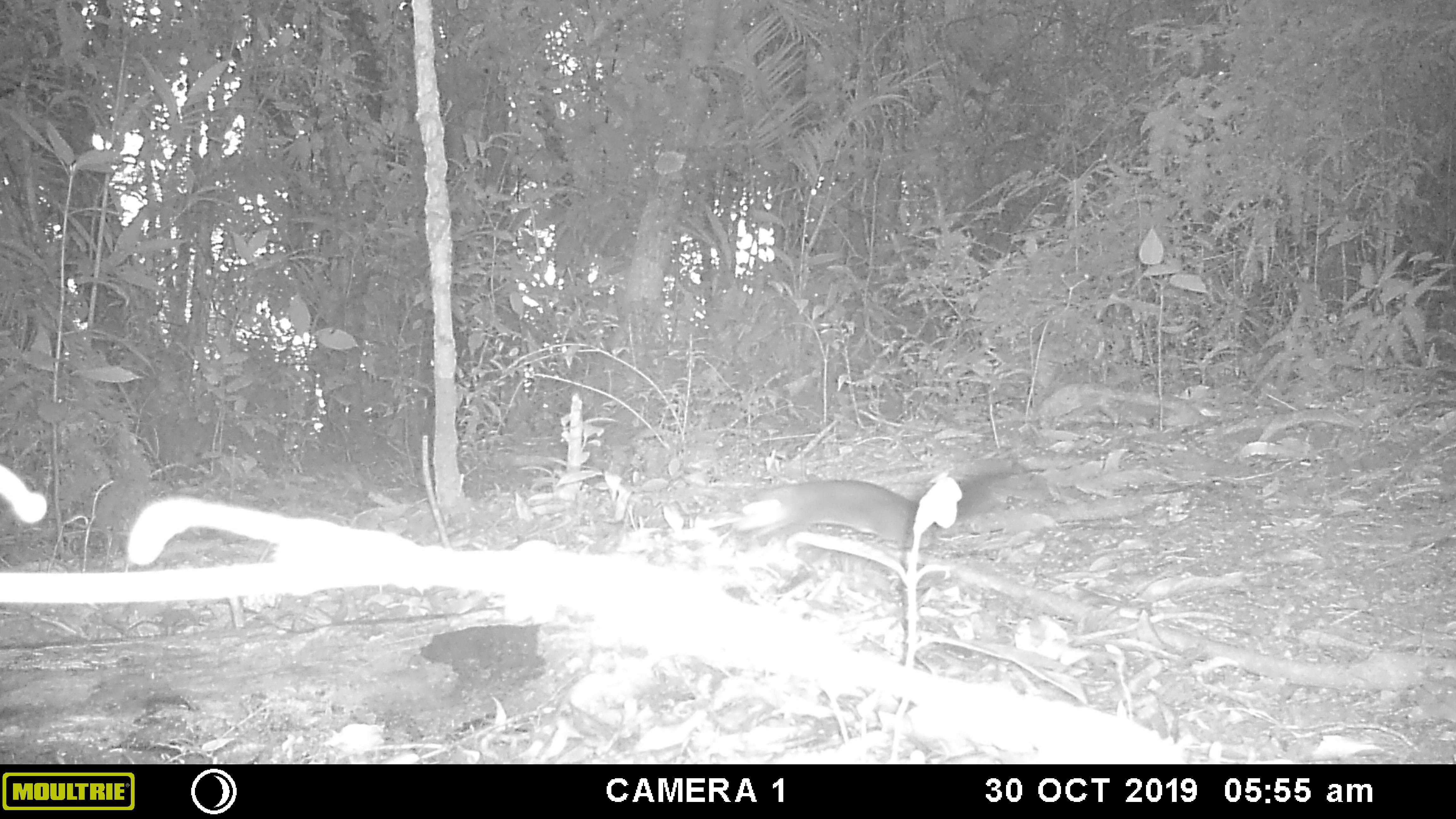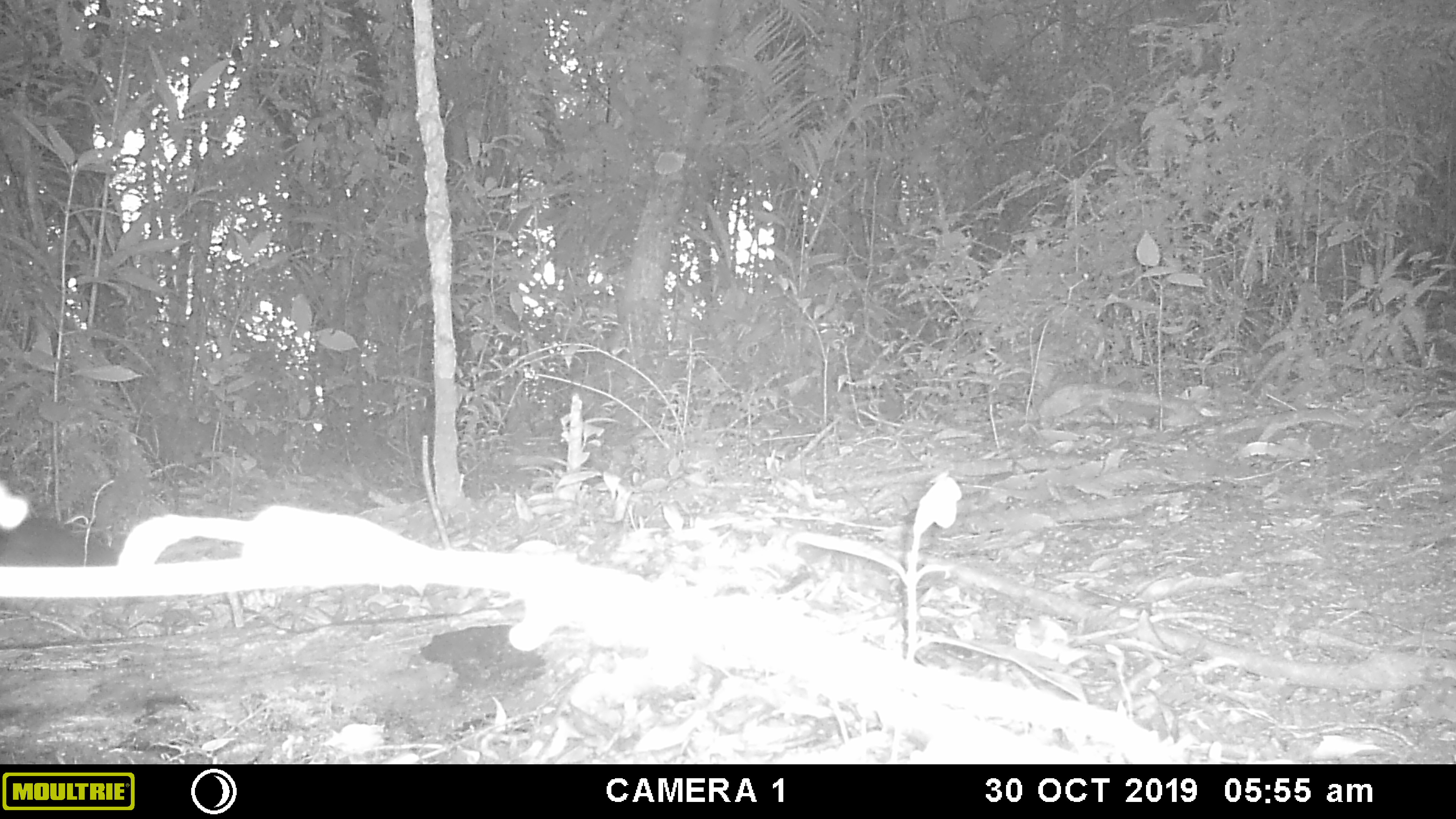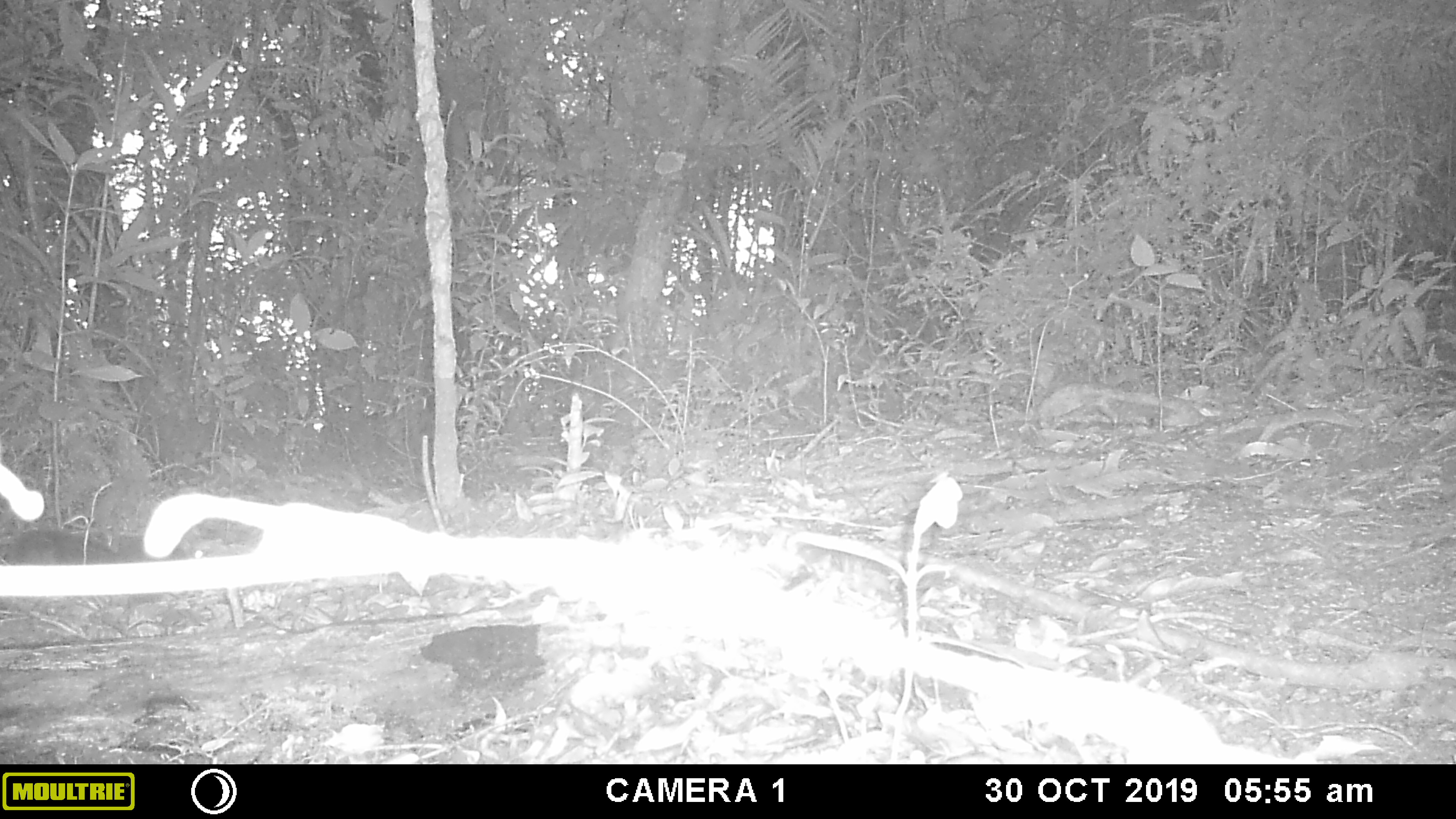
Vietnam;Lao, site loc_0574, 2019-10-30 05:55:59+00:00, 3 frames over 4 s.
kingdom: Animalia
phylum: Chordata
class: Mammalia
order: Rodentia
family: Sciuridae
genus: Sciurus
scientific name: Sciurus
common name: squirrel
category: unidentified squirrel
Unidentified squirrel (squirrel) (Sciurus). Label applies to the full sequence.